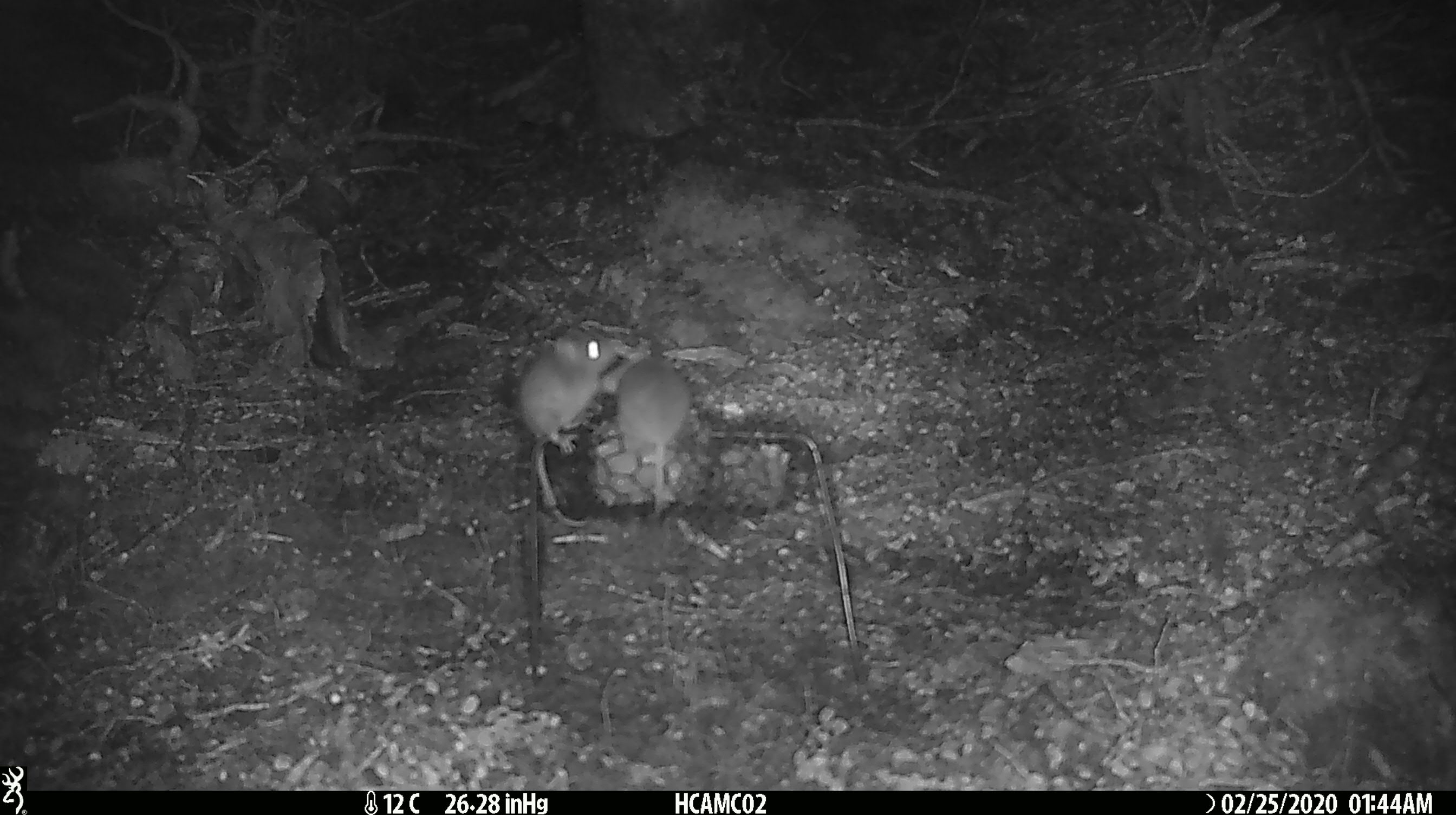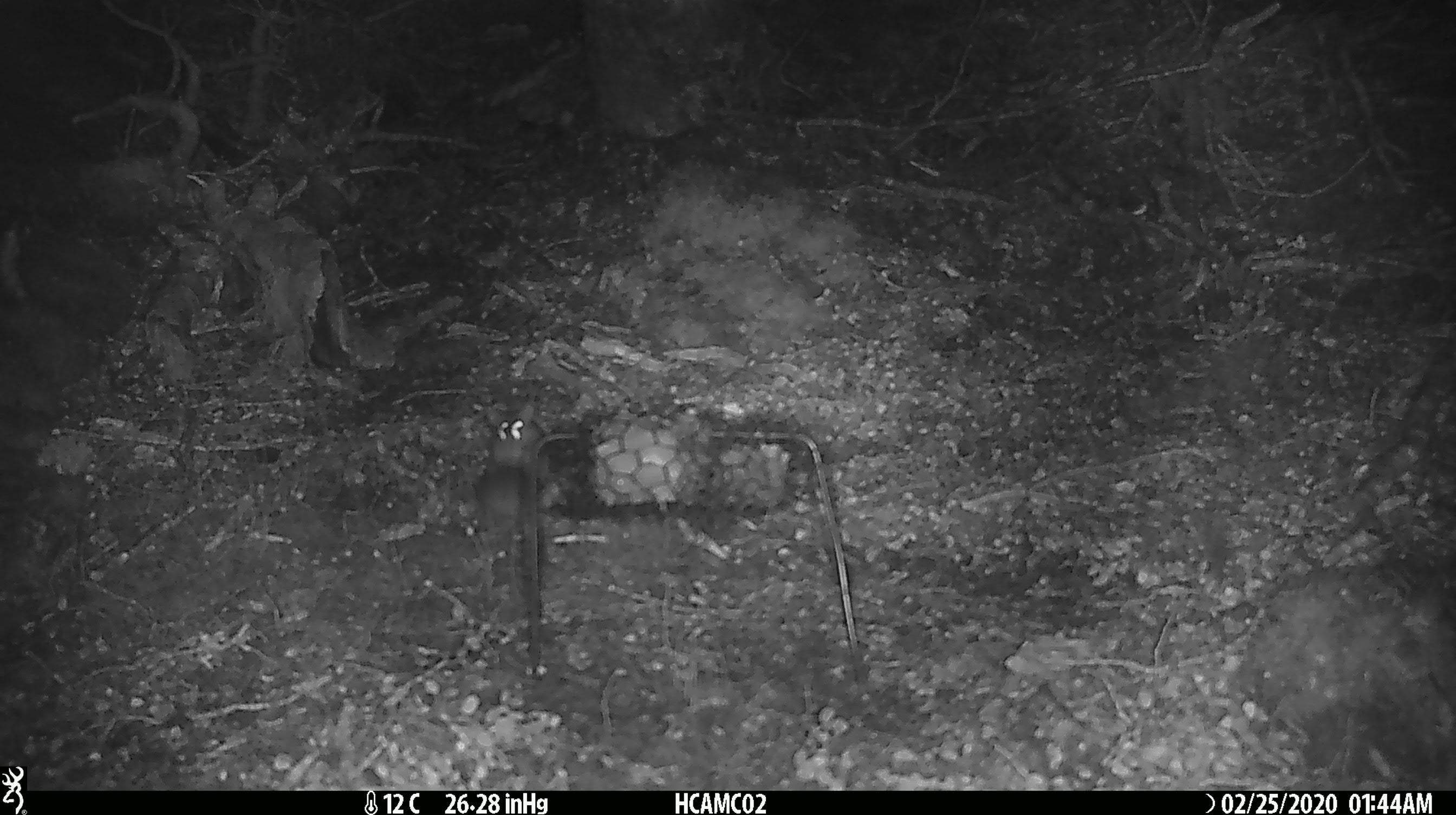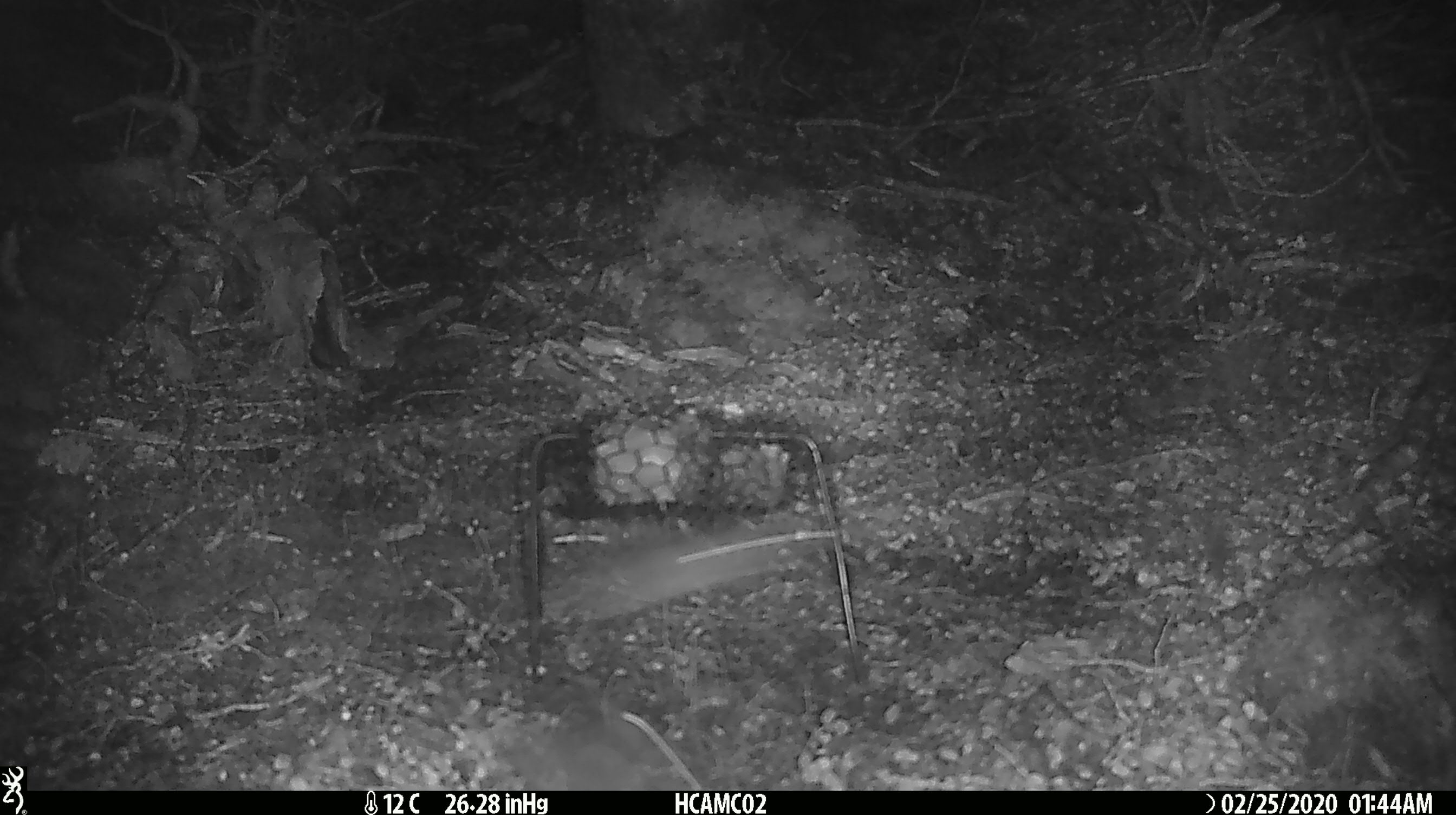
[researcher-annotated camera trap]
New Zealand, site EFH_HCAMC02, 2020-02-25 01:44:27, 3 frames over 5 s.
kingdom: Animalia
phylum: Chordata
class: Mammalia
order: Rodentia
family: Muridae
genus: Mus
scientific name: Mus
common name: mouse